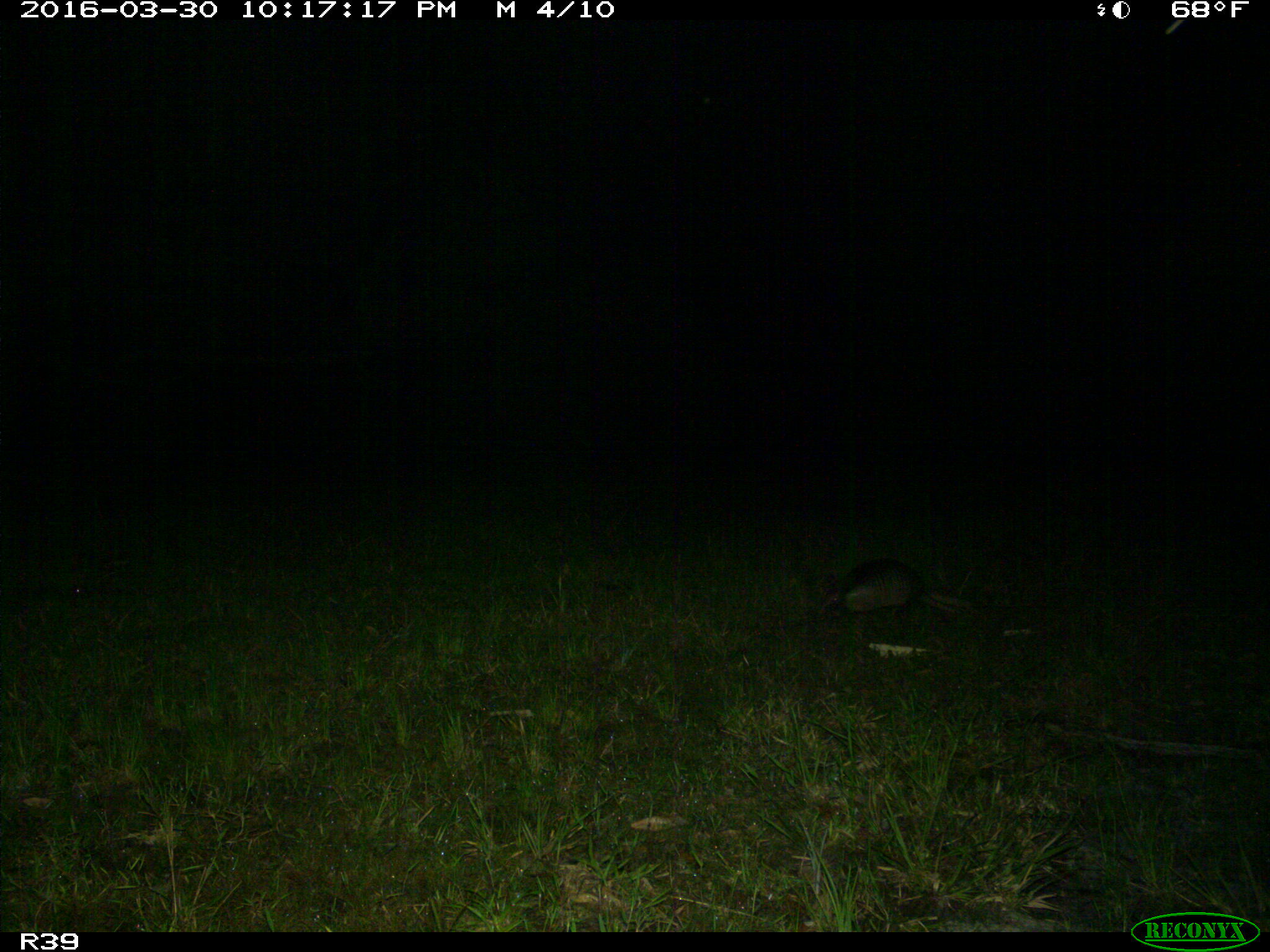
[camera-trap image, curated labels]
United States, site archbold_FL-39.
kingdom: Animalia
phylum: Chordata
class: Mammalia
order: Cingulata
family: Dasypodidae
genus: Dasypus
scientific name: Dasypus novemcinctus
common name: nine-banded armadillo